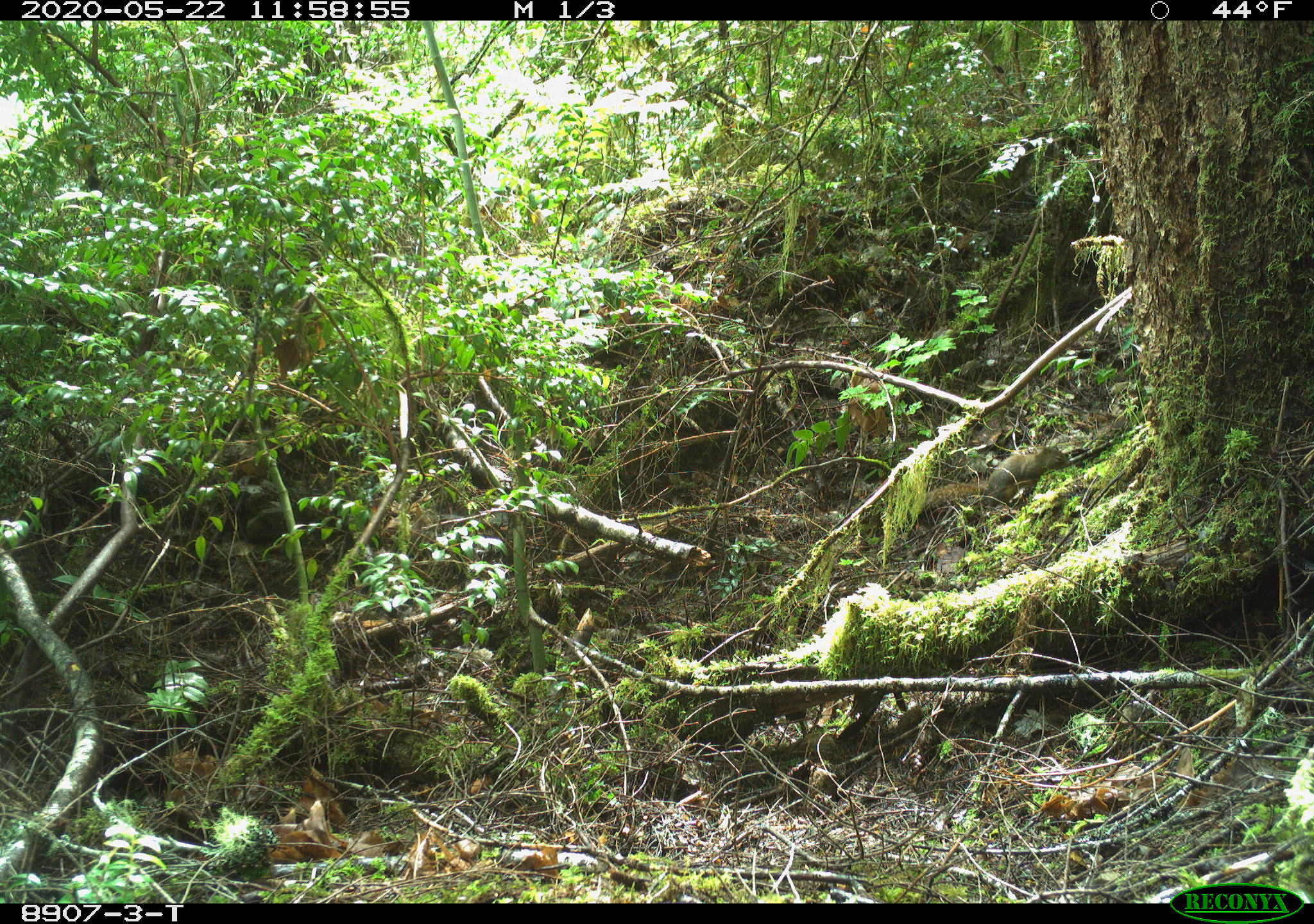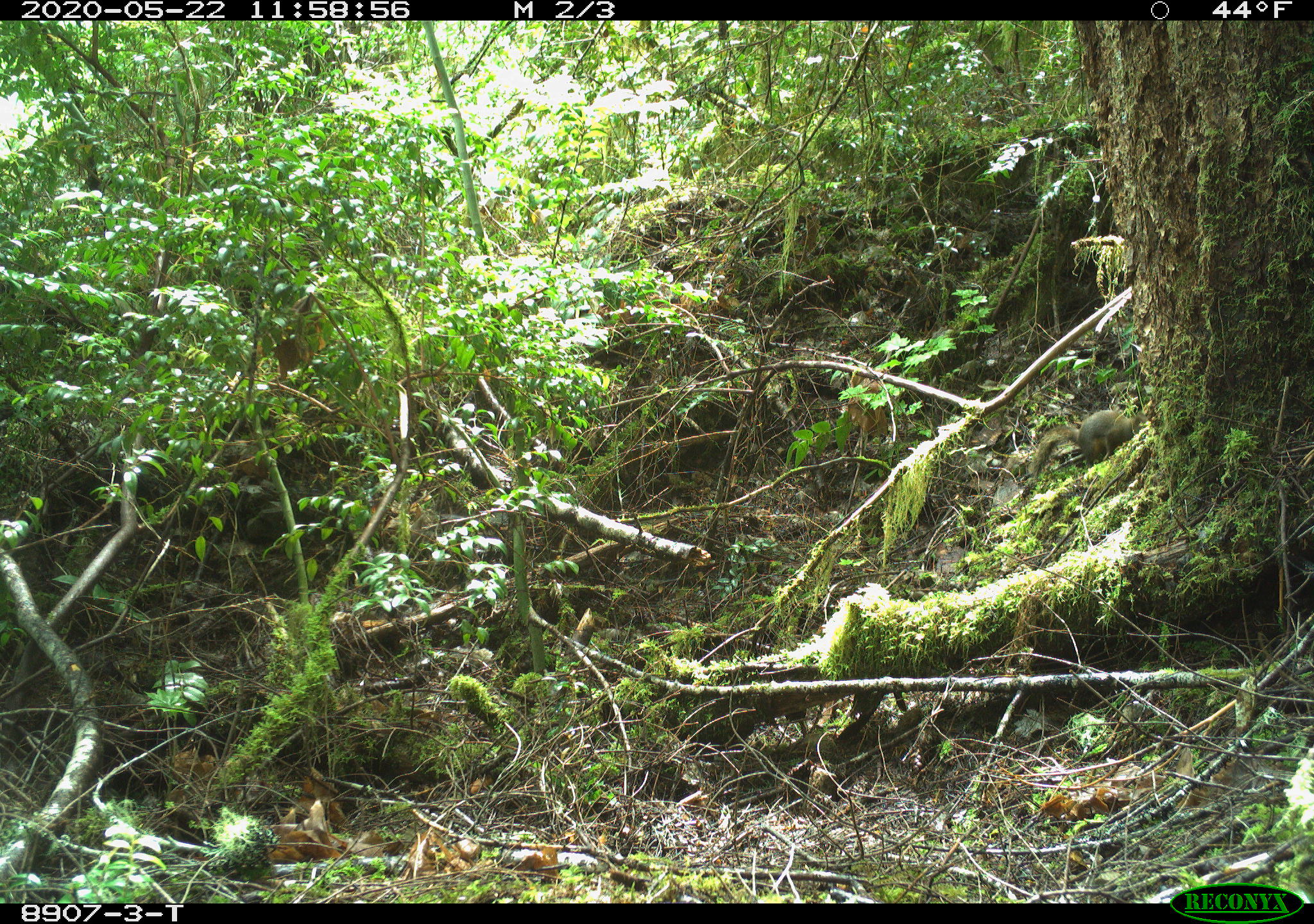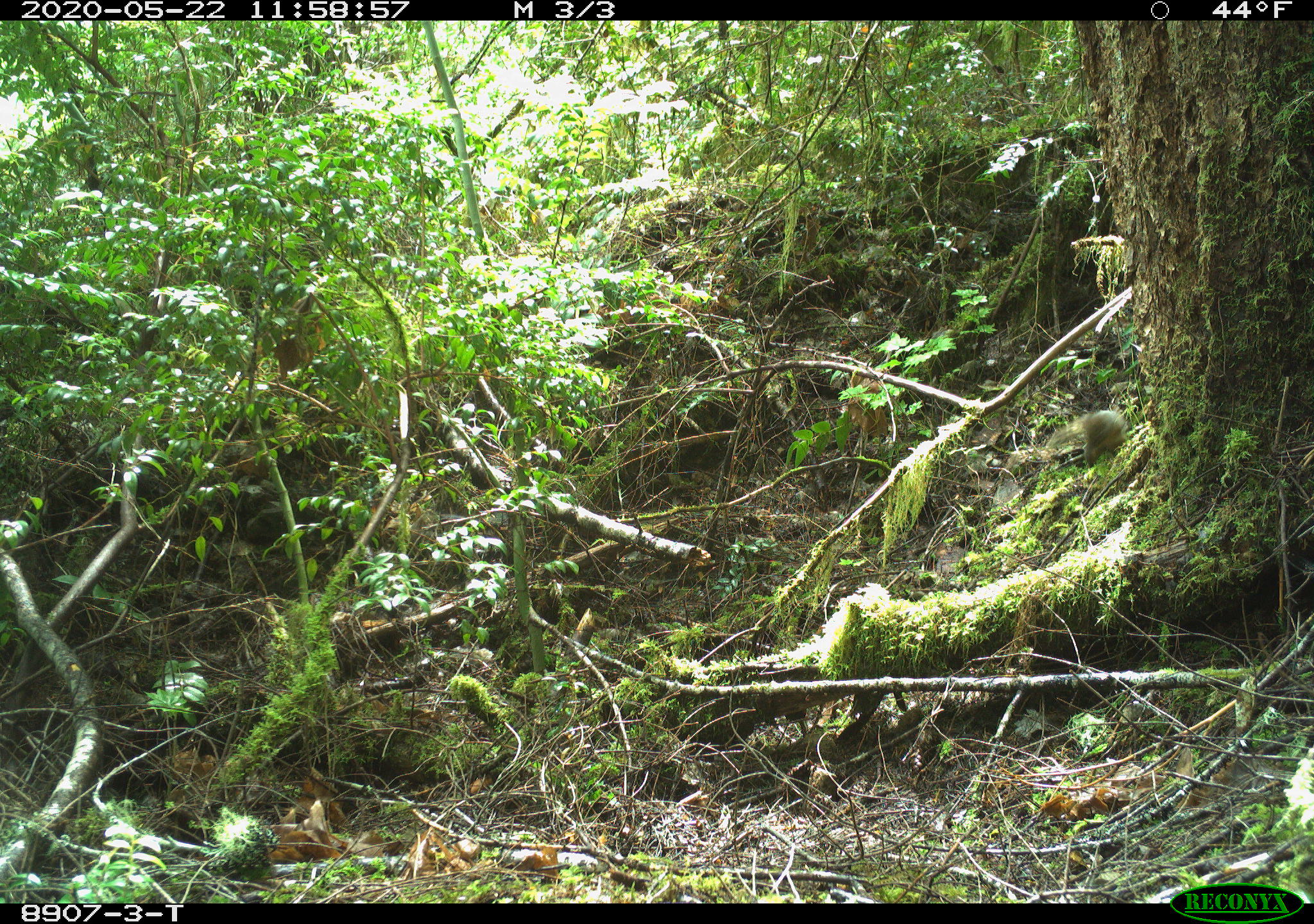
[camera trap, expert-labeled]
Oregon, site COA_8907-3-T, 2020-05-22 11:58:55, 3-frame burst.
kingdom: Animalia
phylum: Chordata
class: Mammalia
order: Rodentia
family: Sciuridae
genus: Tamiasciurus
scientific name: Tamiasciurus douglasii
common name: douglas squirrel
Douglas squirrel (Tamiasciurus douglasii).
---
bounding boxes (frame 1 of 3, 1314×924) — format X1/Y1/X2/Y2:
douglas squirrel: 973/433/1086/513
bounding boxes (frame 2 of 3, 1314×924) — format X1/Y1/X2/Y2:
douglas squirrel: 1028/406/1148/483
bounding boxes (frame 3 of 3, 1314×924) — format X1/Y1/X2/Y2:
douglas squirrel: 1032/407/1143/465